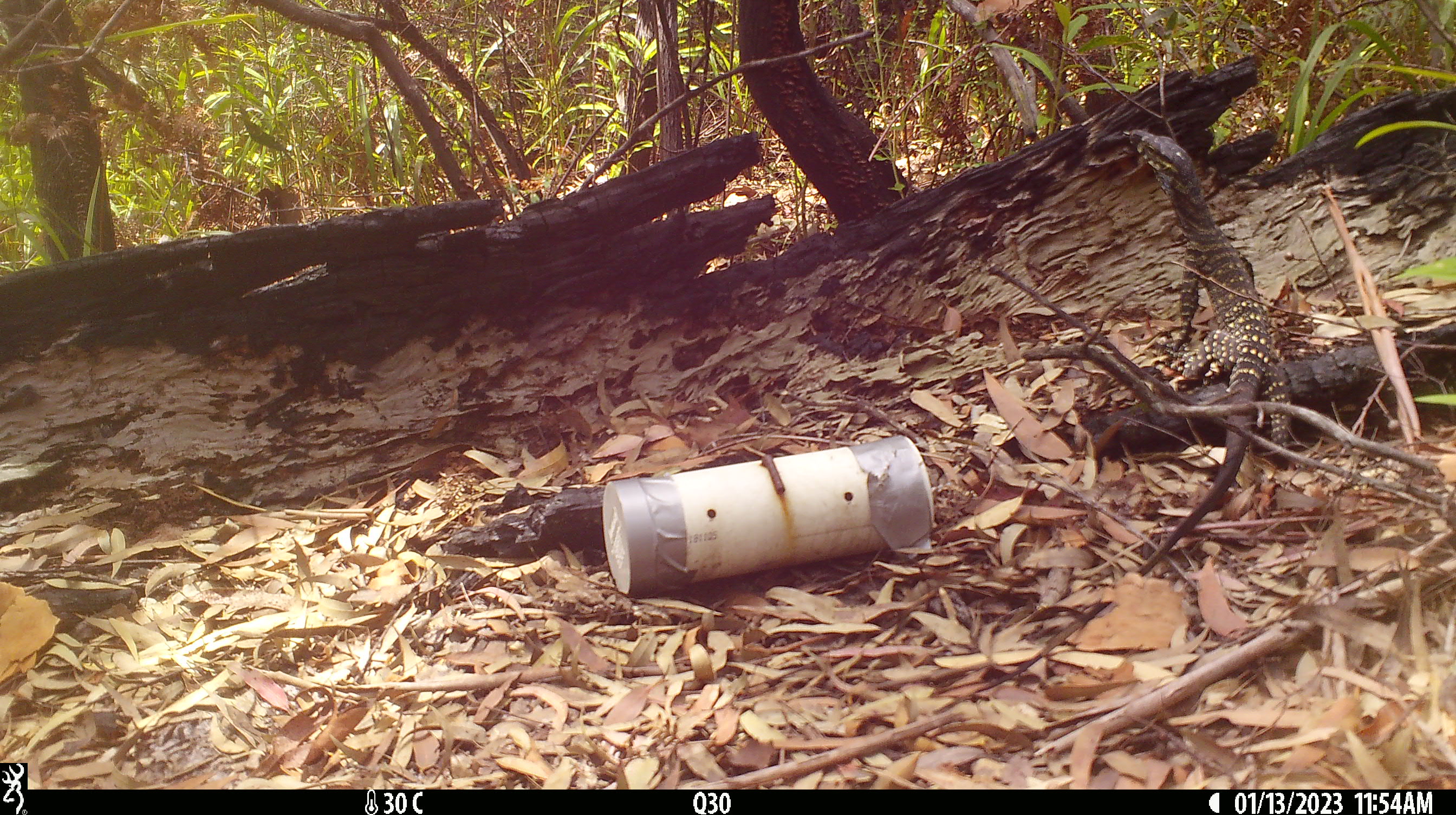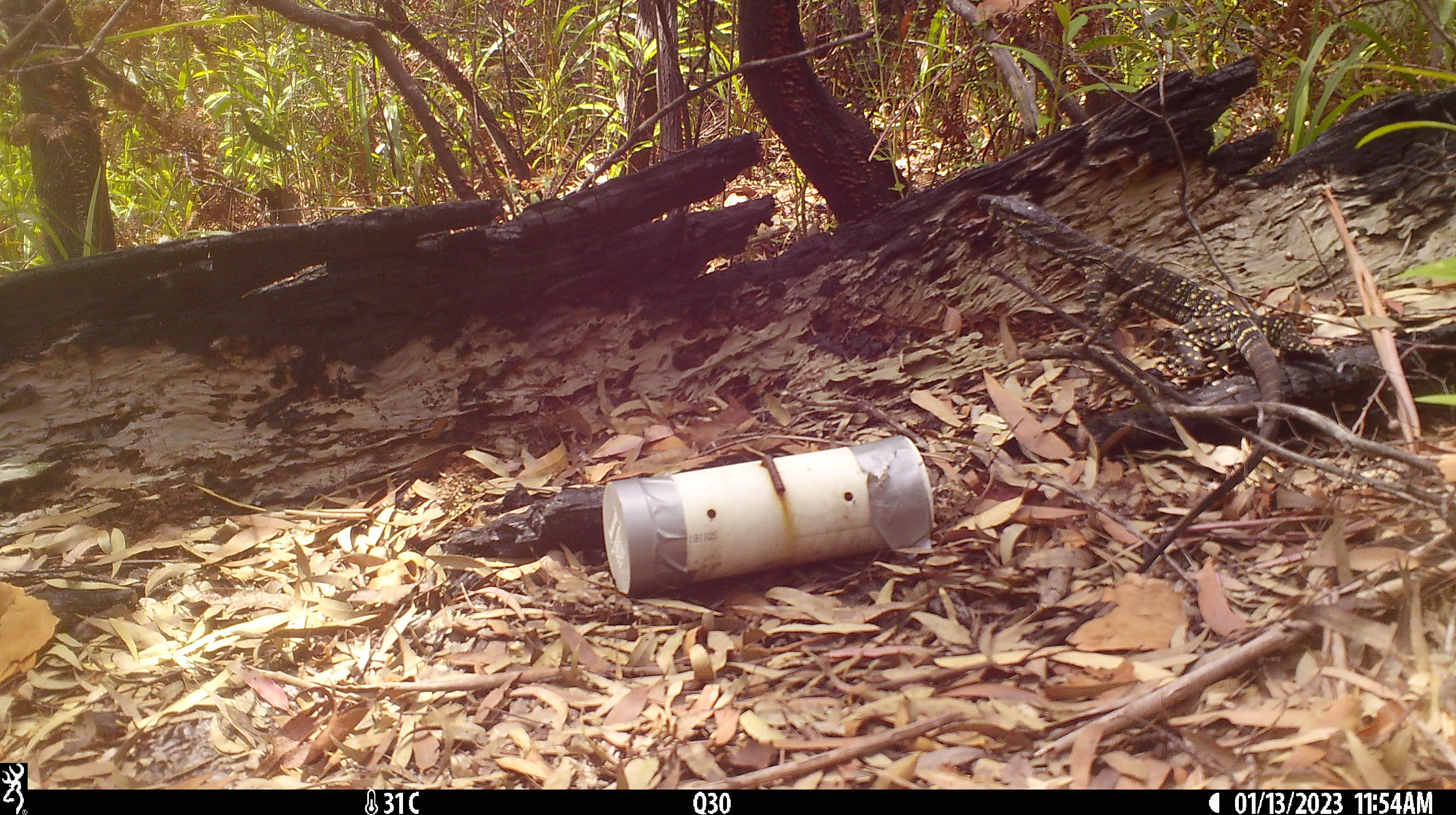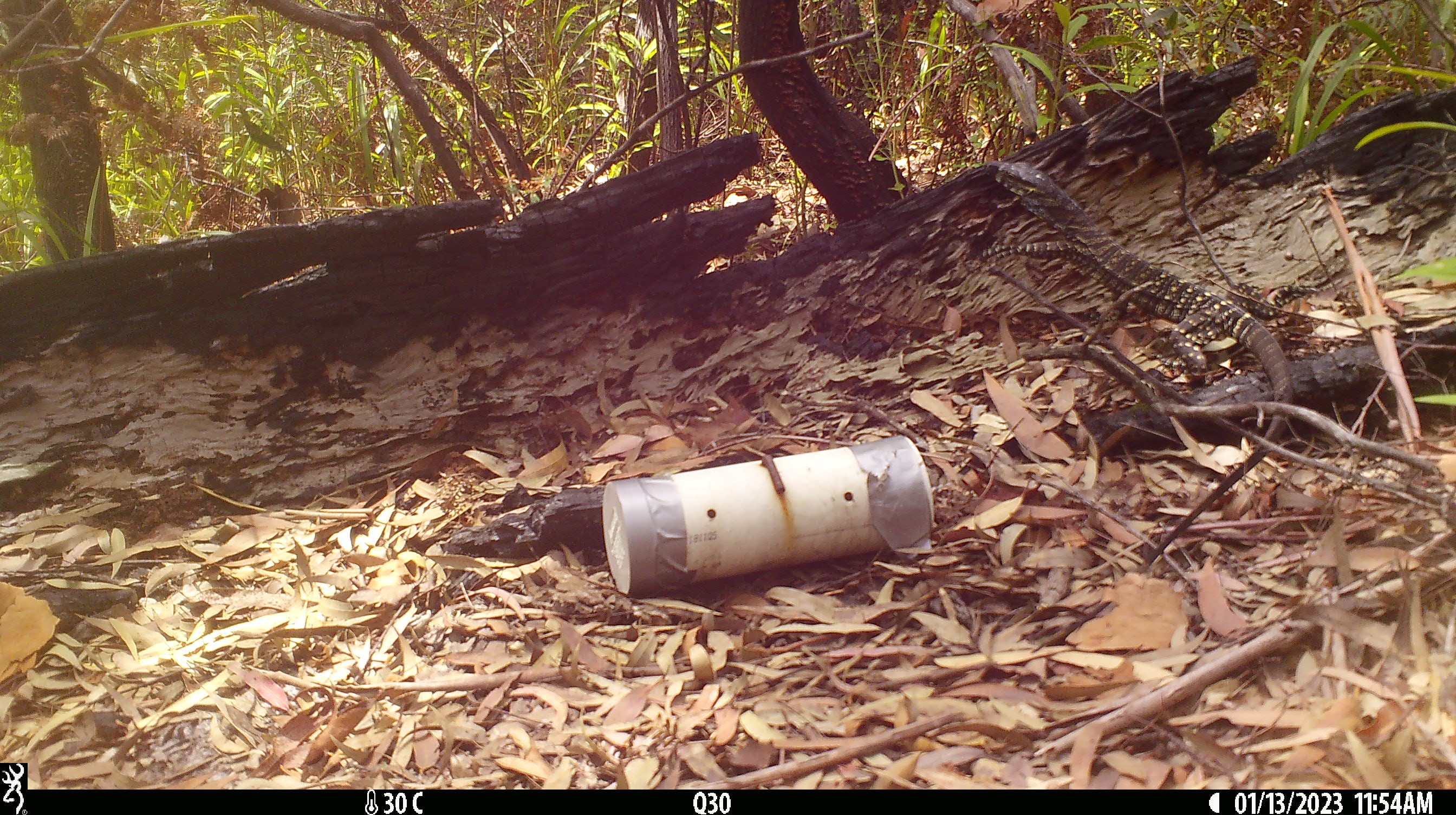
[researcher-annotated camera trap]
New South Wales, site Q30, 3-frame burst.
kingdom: Animalia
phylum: Chordata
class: Reptilia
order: Squamata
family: Varanidae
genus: Varanus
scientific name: Varanus varius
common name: lace monitor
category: goanna